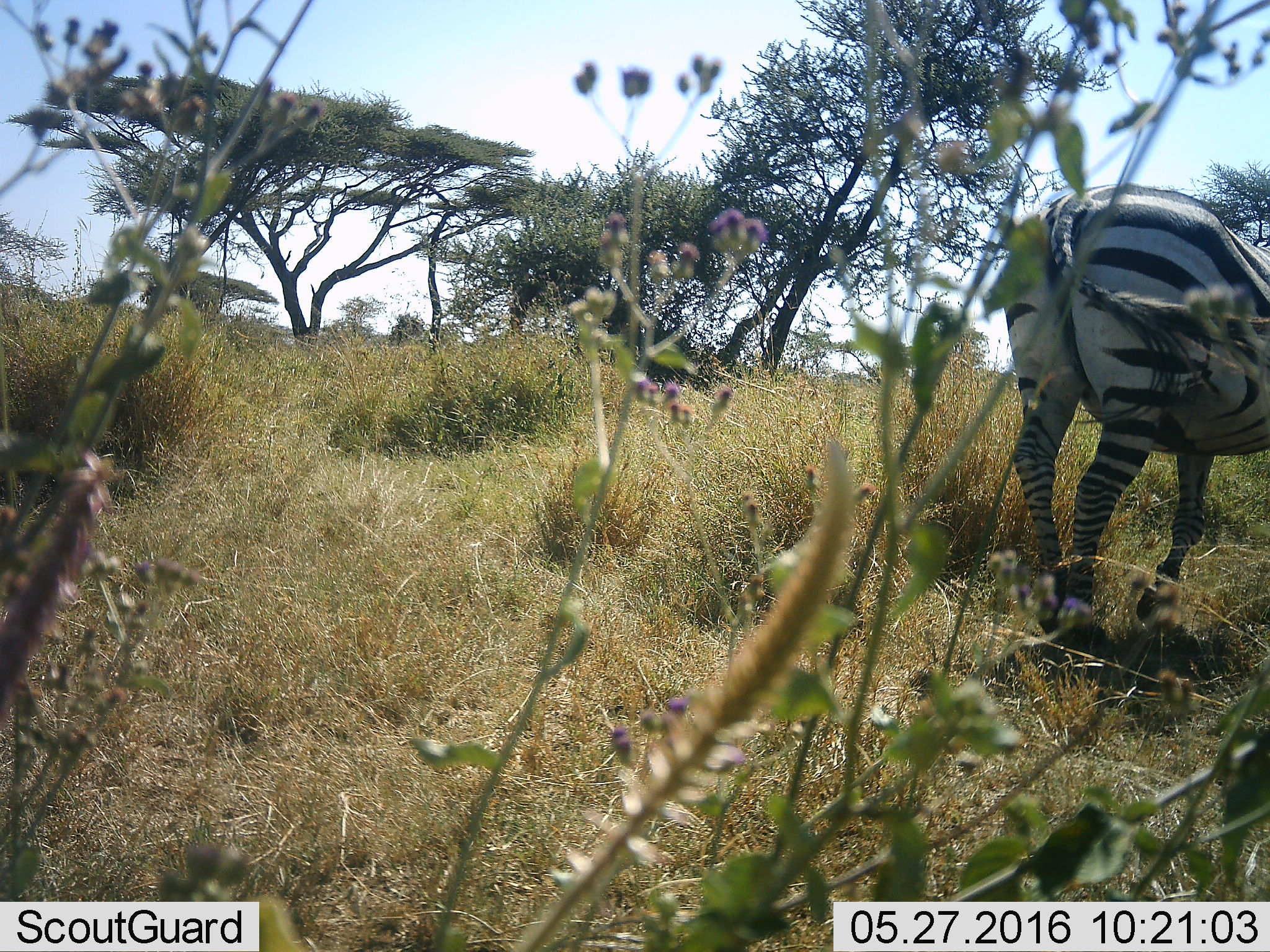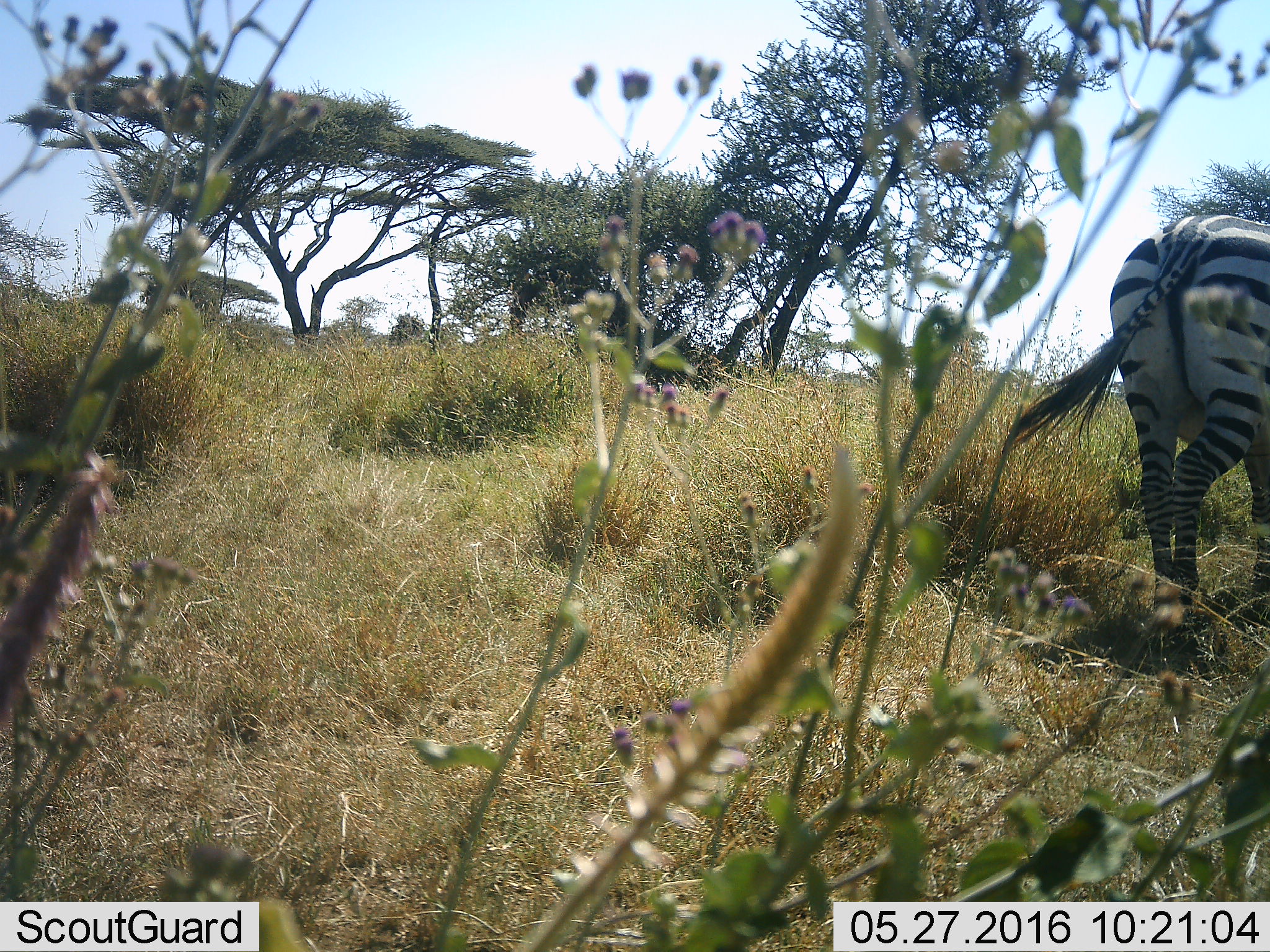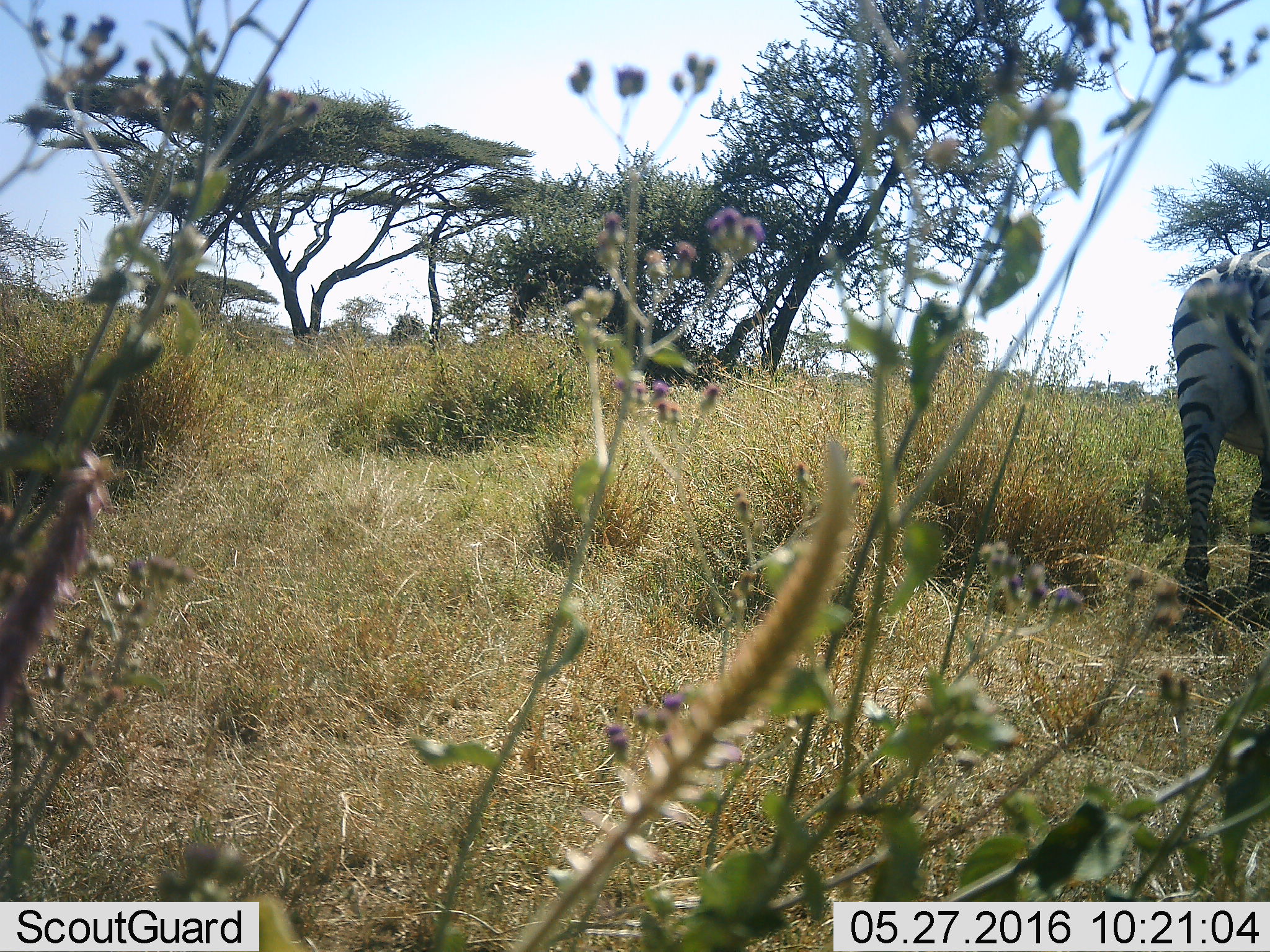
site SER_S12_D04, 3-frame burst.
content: unidentified animal